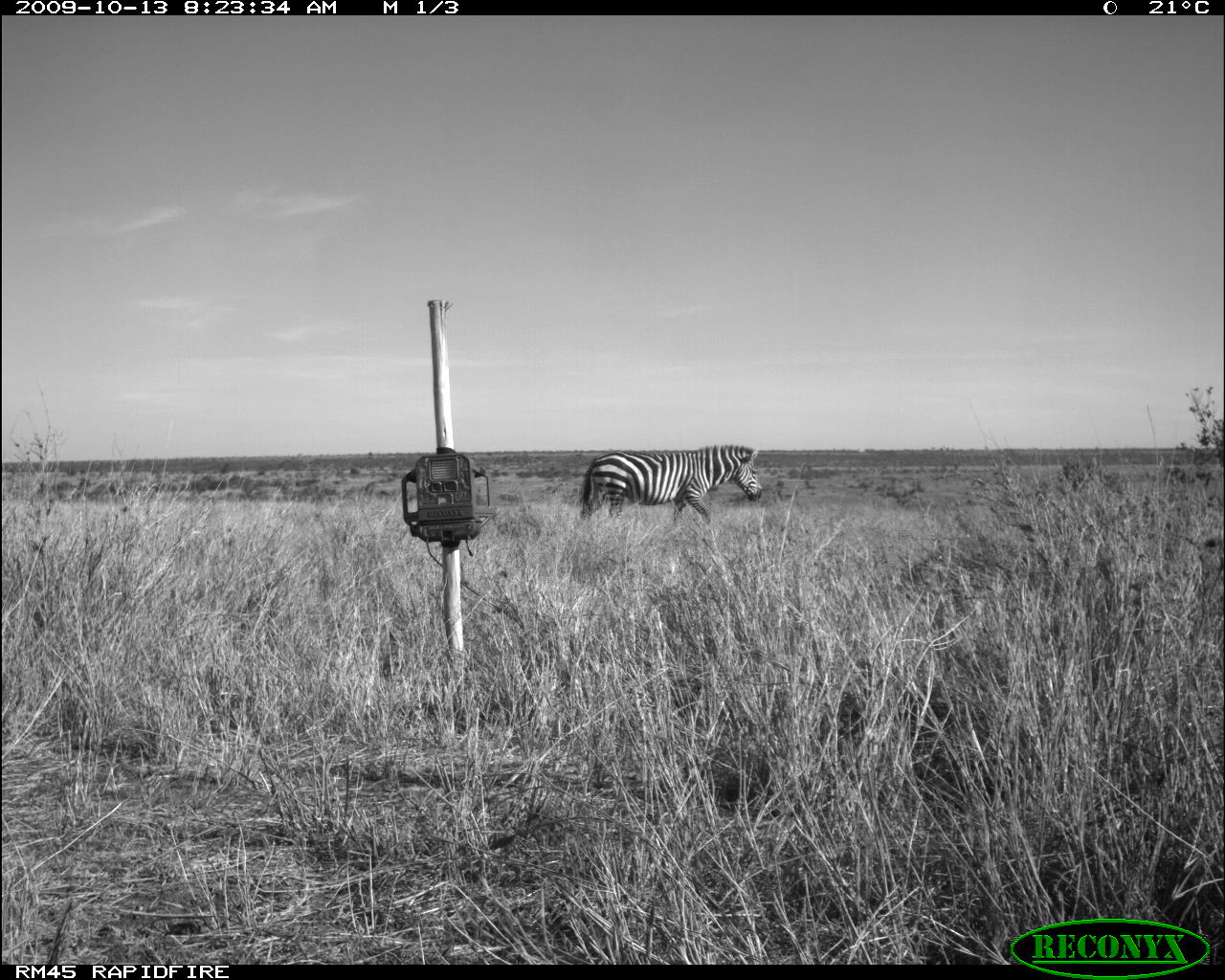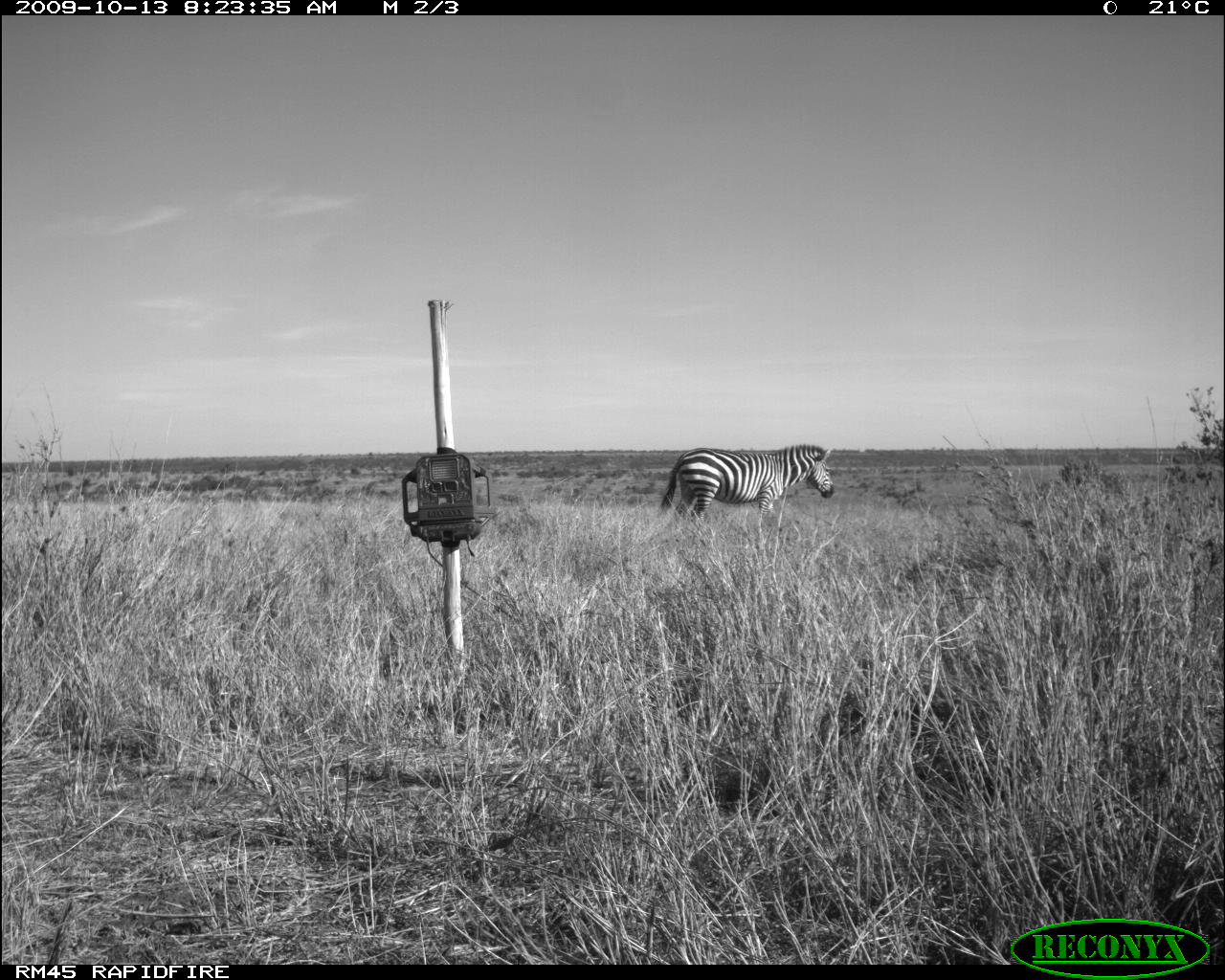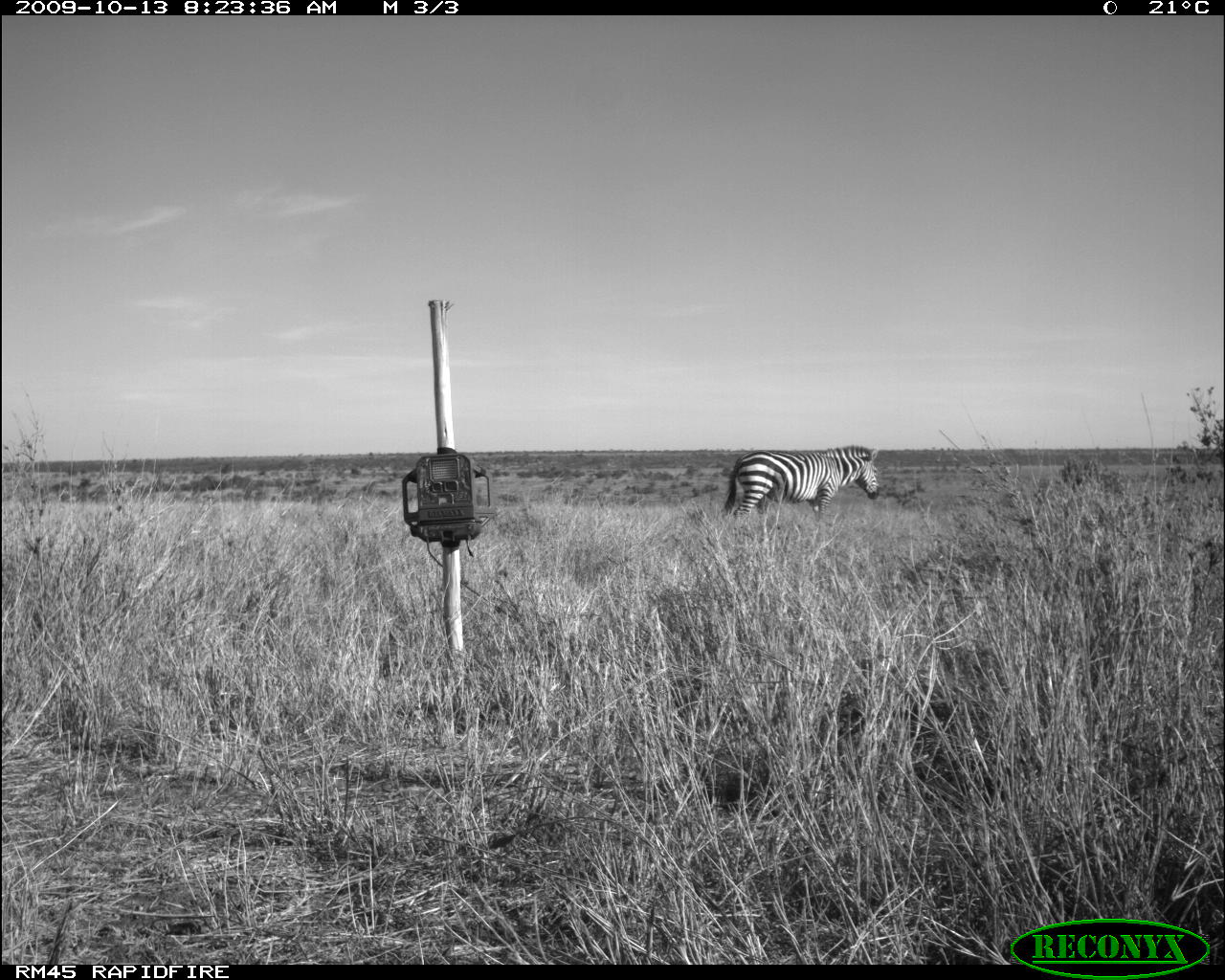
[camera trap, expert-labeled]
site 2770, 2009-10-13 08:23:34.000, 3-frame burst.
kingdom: Animalia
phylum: Chordata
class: Mammalia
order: Perissodactyla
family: Equidae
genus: Equus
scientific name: Equus quagga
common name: plains zebra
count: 1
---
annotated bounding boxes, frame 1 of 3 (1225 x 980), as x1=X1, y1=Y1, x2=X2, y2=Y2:
equus quagga: x1=575, y1=442, x2=765, y2=525